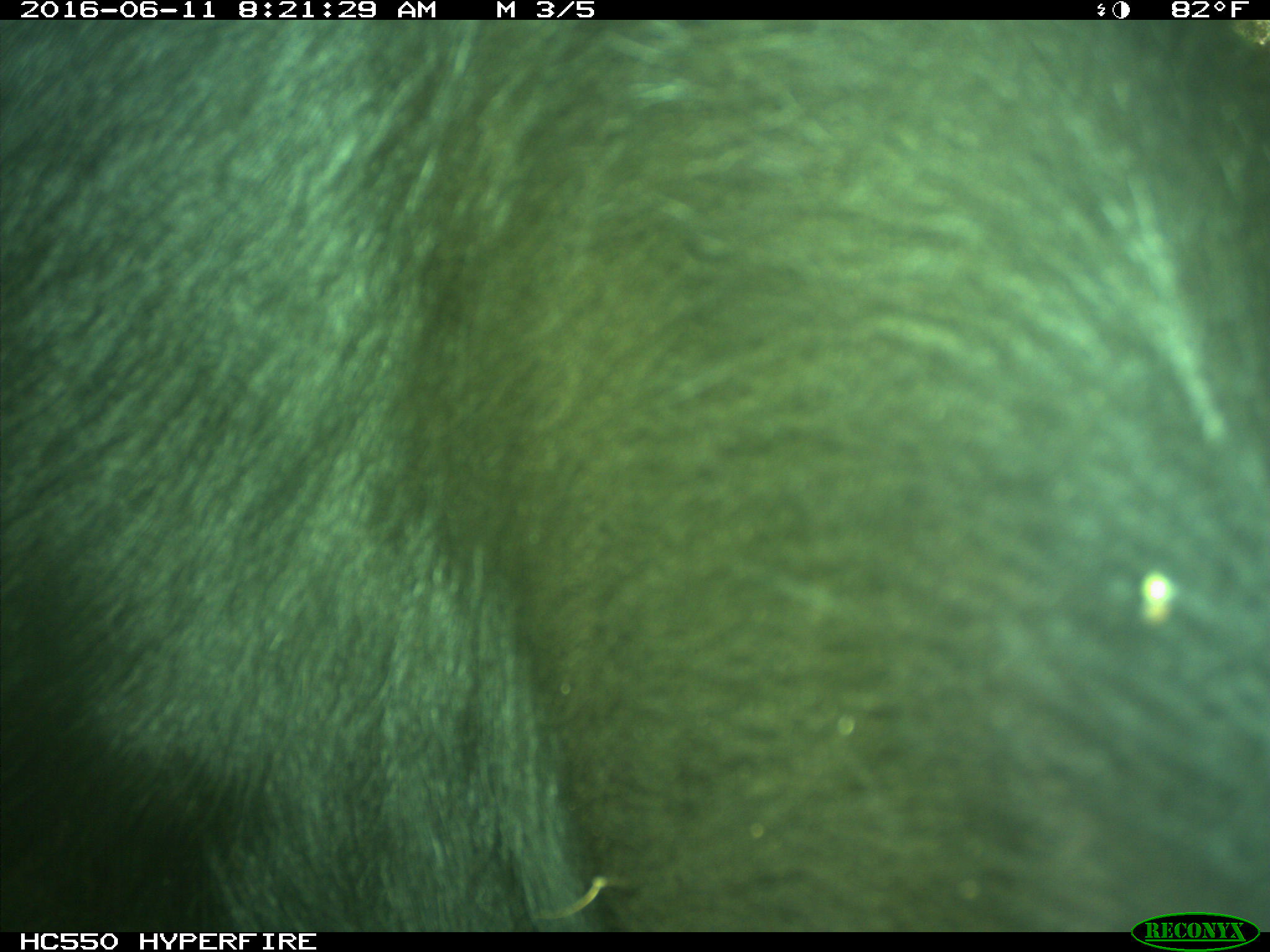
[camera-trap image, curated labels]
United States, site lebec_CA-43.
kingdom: Animalia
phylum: Chordata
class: Mammalia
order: Artiodactyla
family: Bovidae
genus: Bos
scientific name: Bos taurus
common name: domestic cow